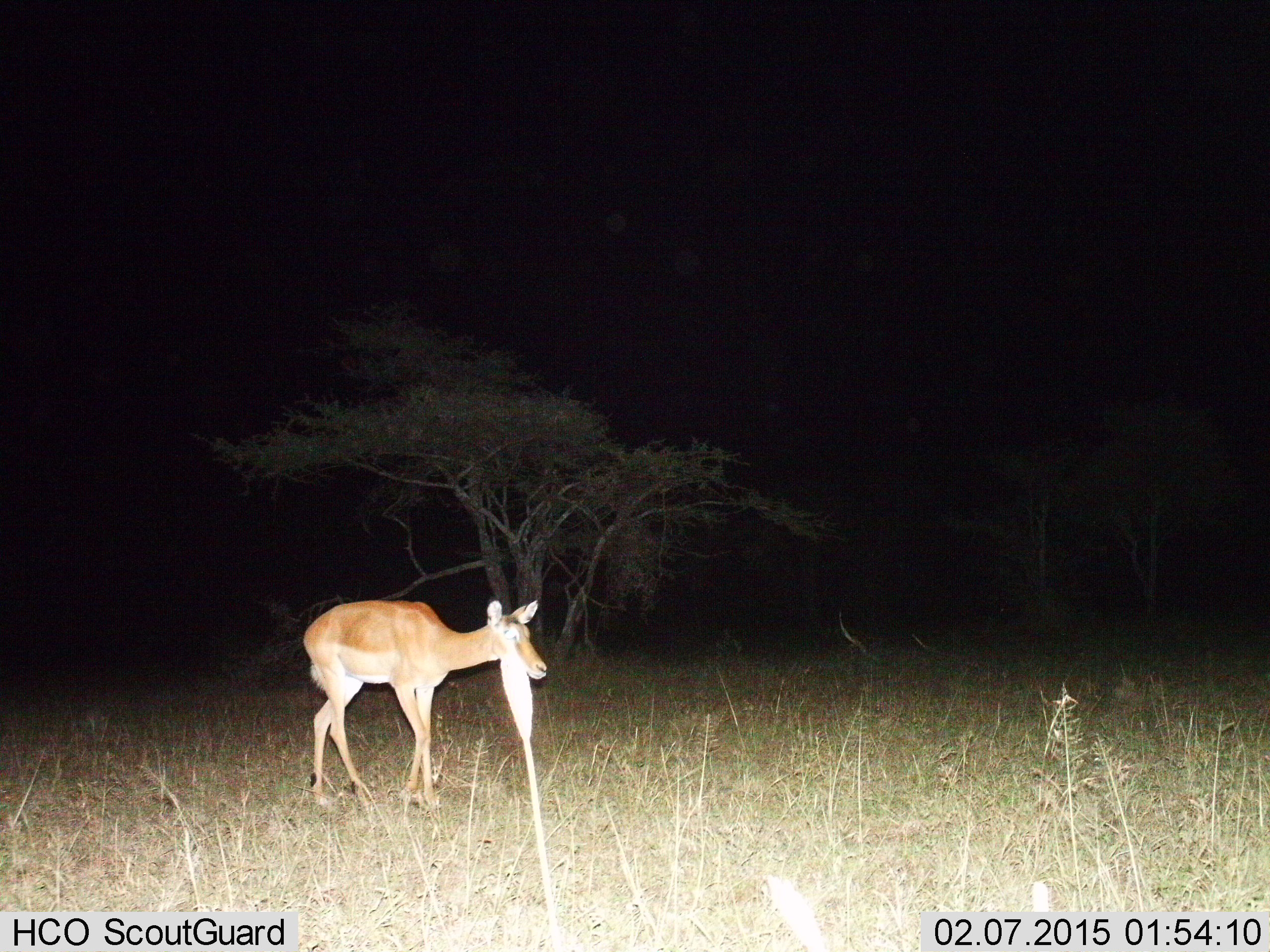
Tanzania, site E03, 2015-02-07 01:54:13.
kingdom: Animalia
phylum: Chordata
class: Mammalia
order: Artiodactyla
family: Bovidae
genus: Aepyceros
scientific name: Aepyceros melampus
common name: impala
Impala (Aepyceros melampus), count 1. Behavior (volunteer vote fractions): standing 70%, resting 0%, moving 30%, interacting 0%. Young present (vote fraction): 0%. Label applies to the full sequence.